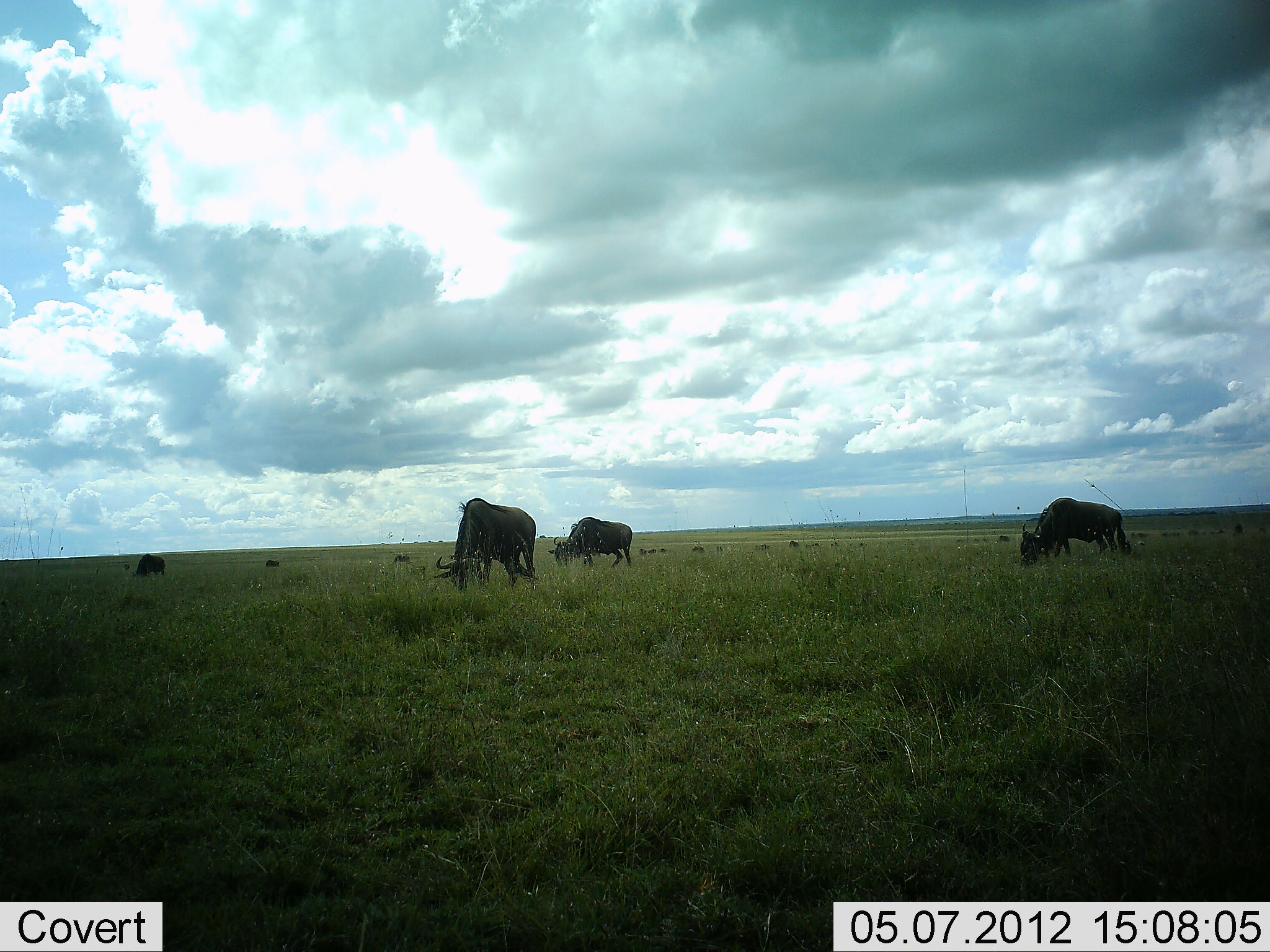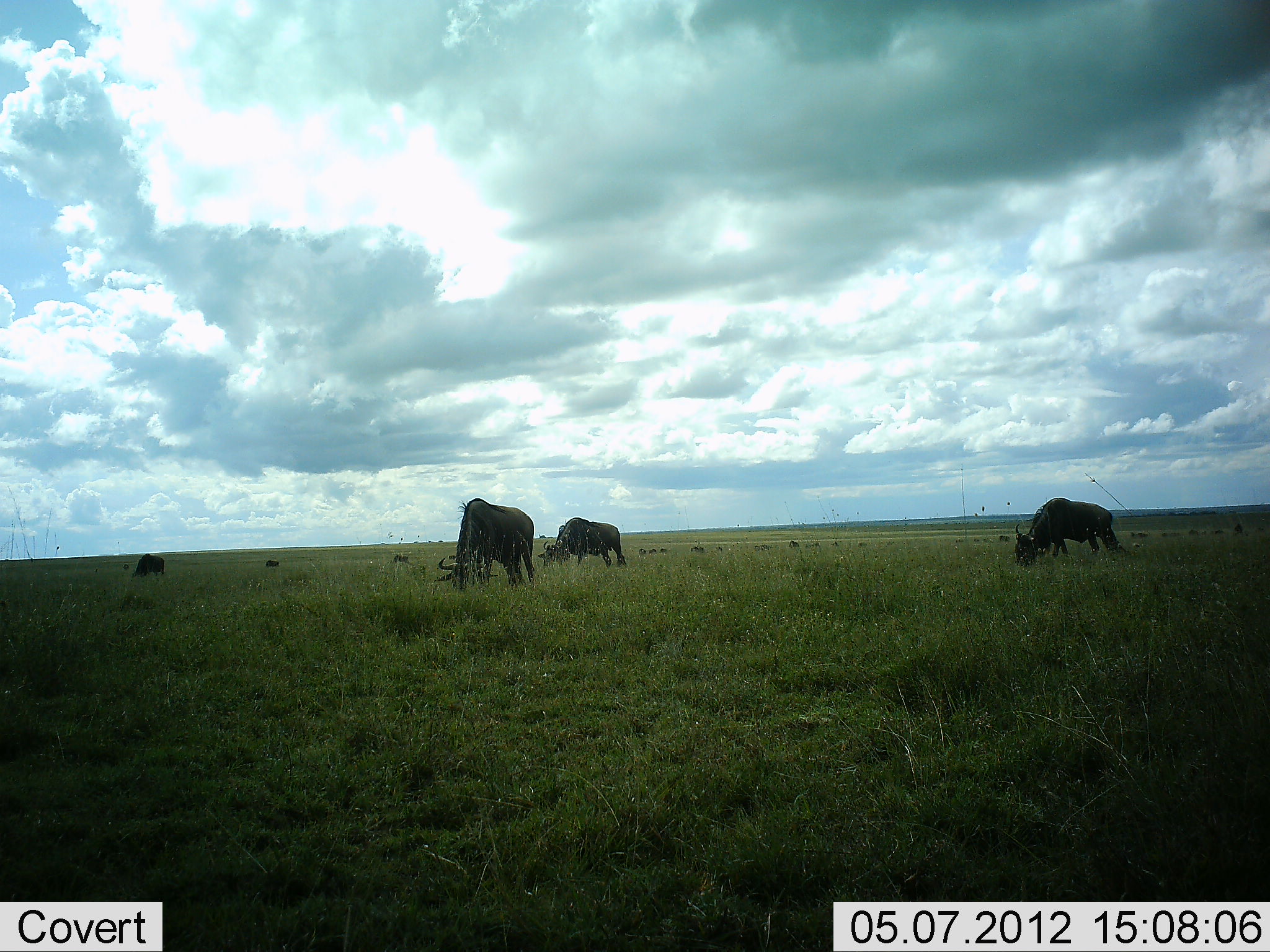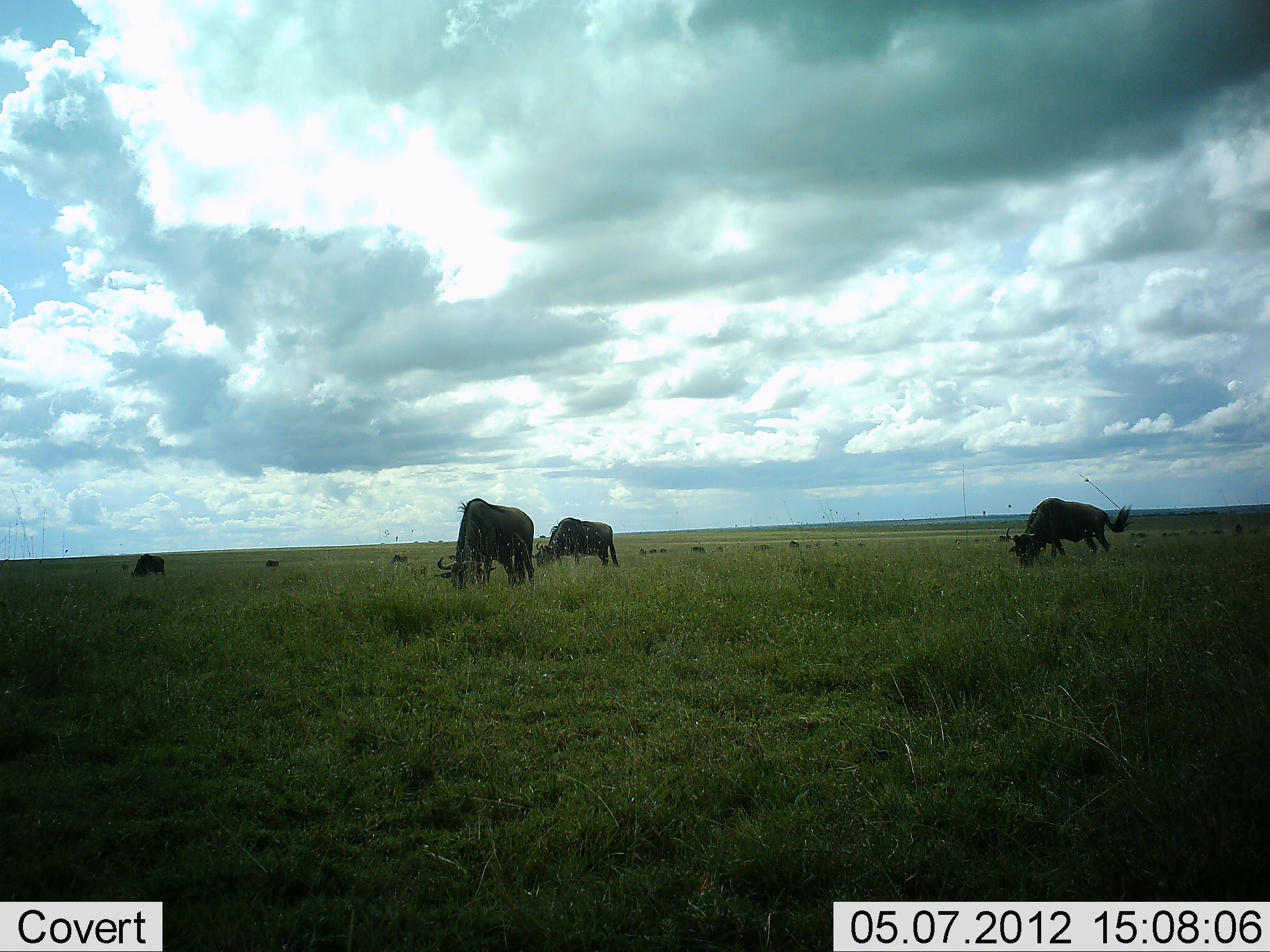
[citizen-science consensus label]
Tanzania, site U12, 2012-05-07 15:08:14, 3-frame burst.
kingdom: Animalia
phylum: Chordata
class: Mammalia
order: Artiodactyla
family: Bovidae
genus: Connochaetes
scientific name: Connochaetes taurinus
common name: blue wildebeest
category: wildebeest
Wildebeest (blue wildebeest) (Connochaetes taurinus), count 7. Behavior (volunteer vote fractions): standing 40%, resting 0%, moving 10%, interacting 0%. Young present (vote fraction): 0%. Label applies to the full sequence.